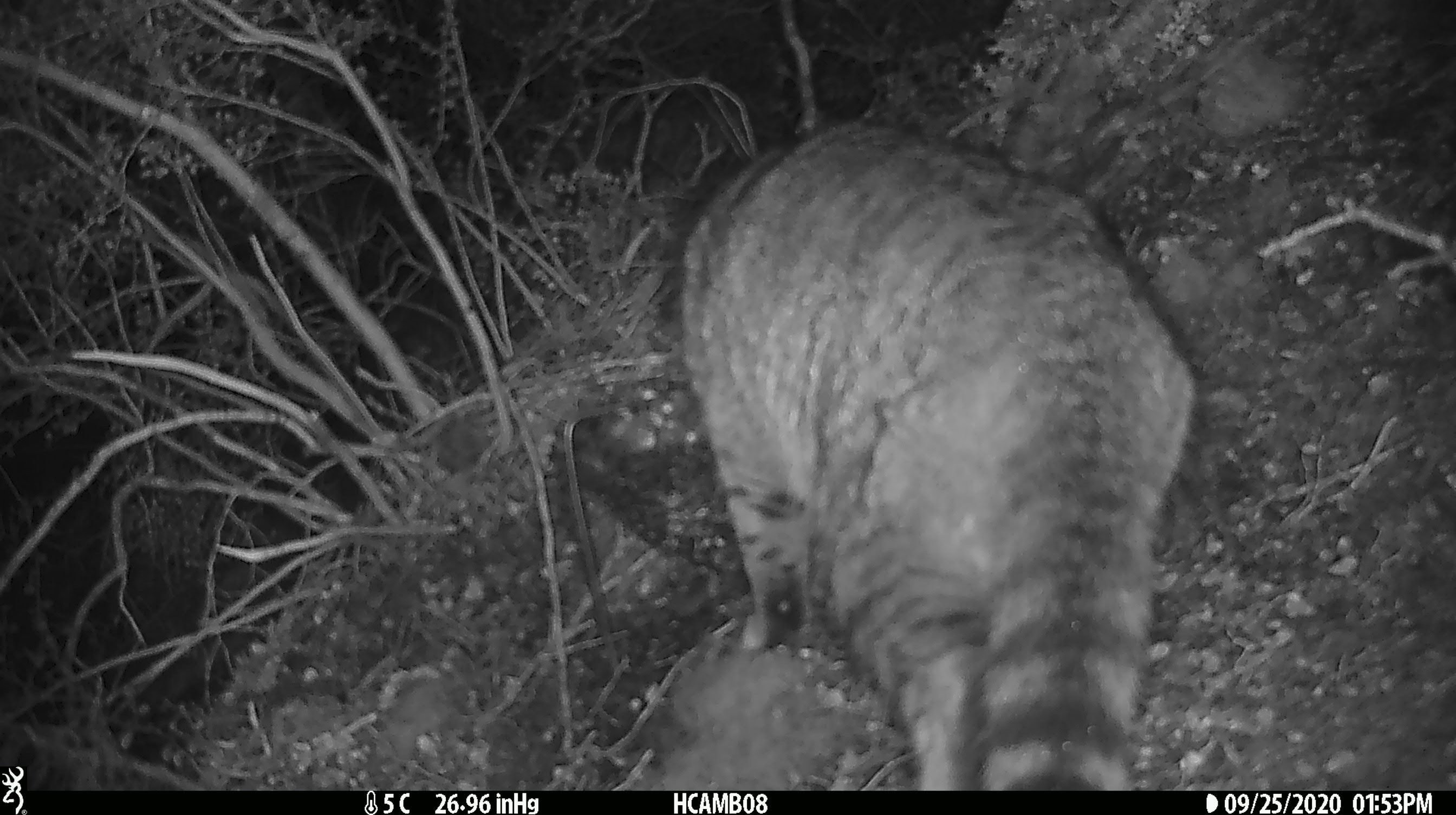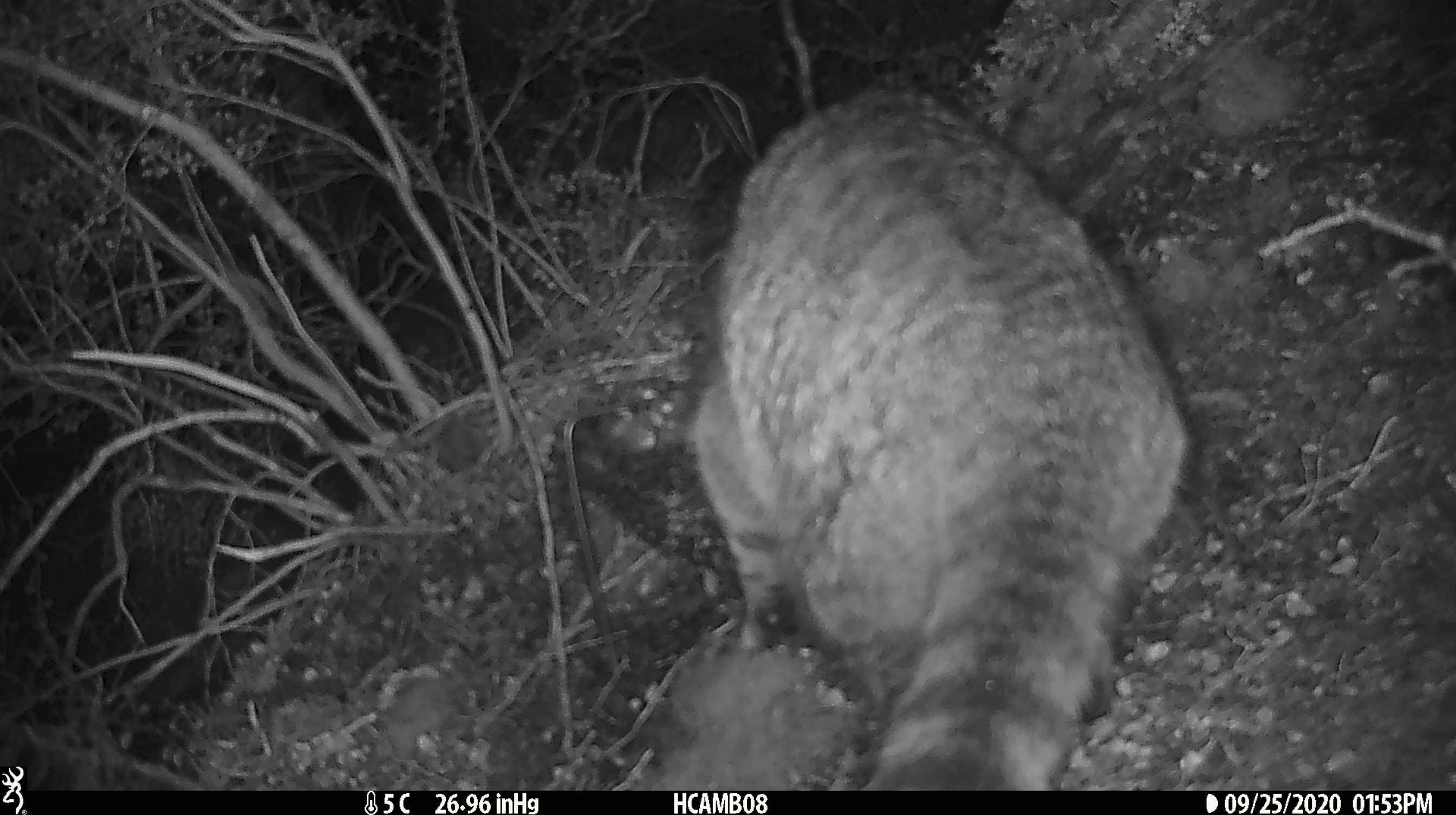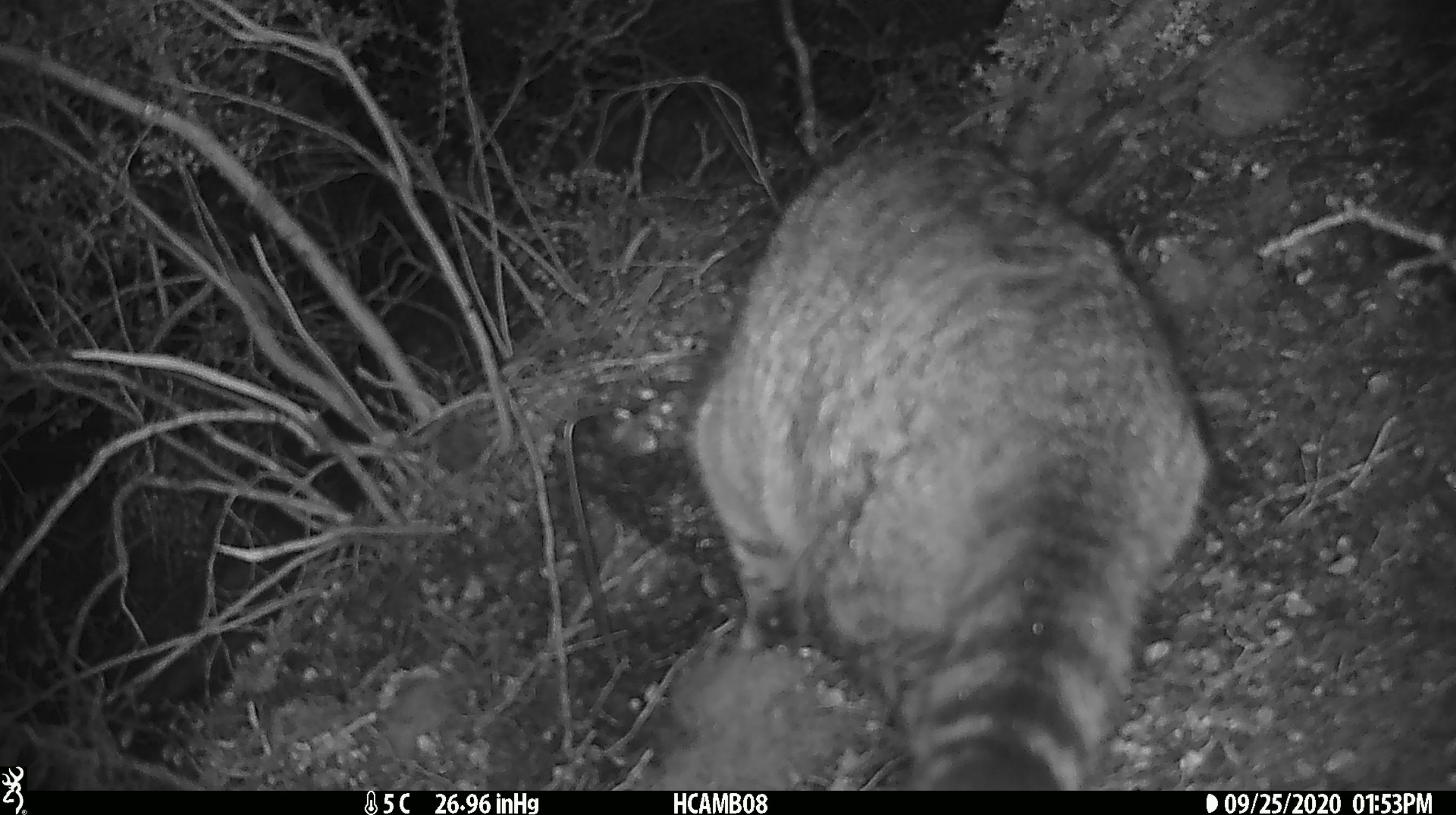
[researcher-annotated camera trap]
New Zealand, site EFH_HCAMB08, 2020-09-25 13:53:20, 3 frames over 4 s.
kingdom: Animalia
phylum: Chordata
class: Mammalia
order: Carnivora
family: Felidae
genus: Felis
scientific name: Felis catus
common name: domestic cat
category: cat